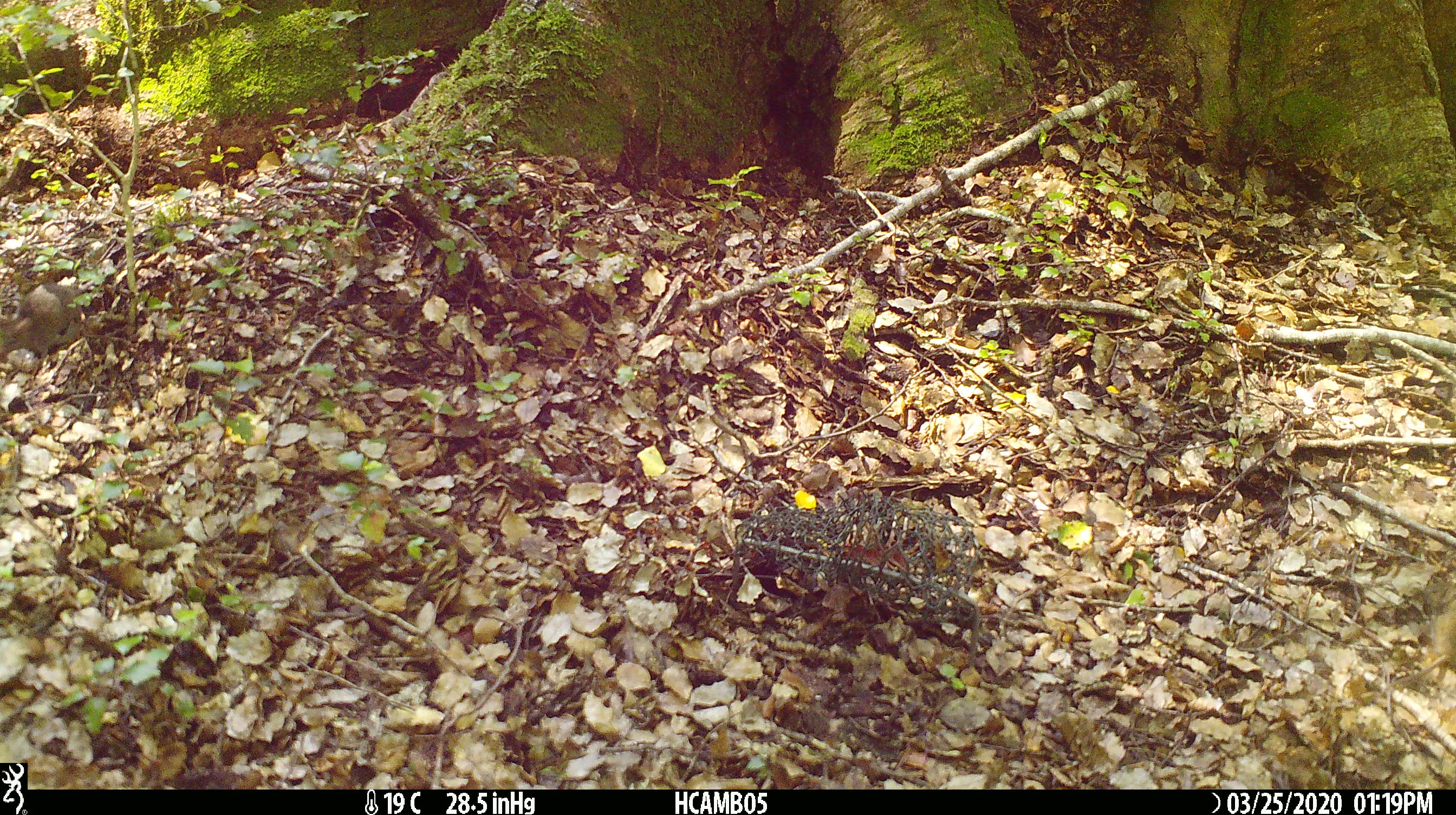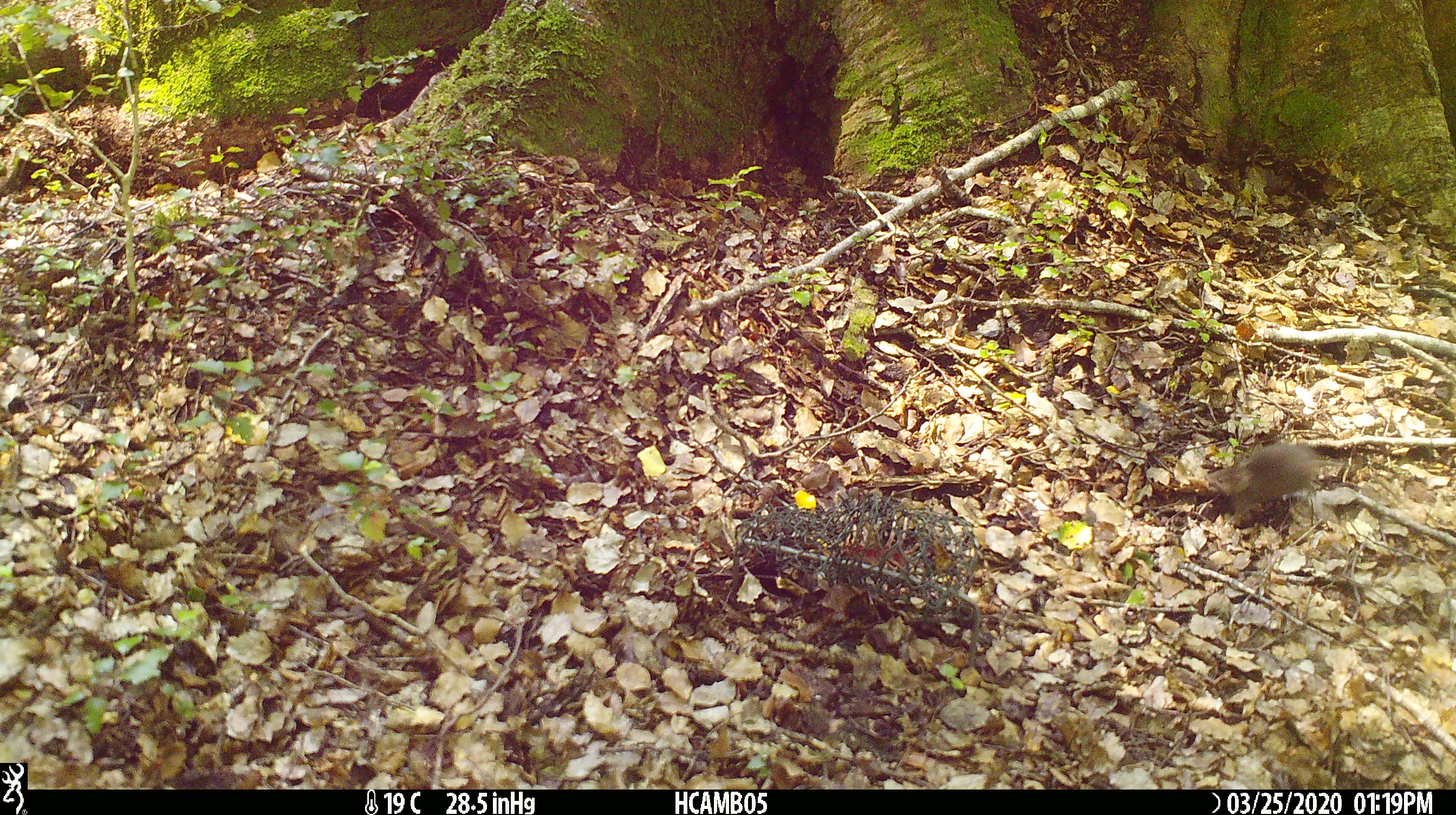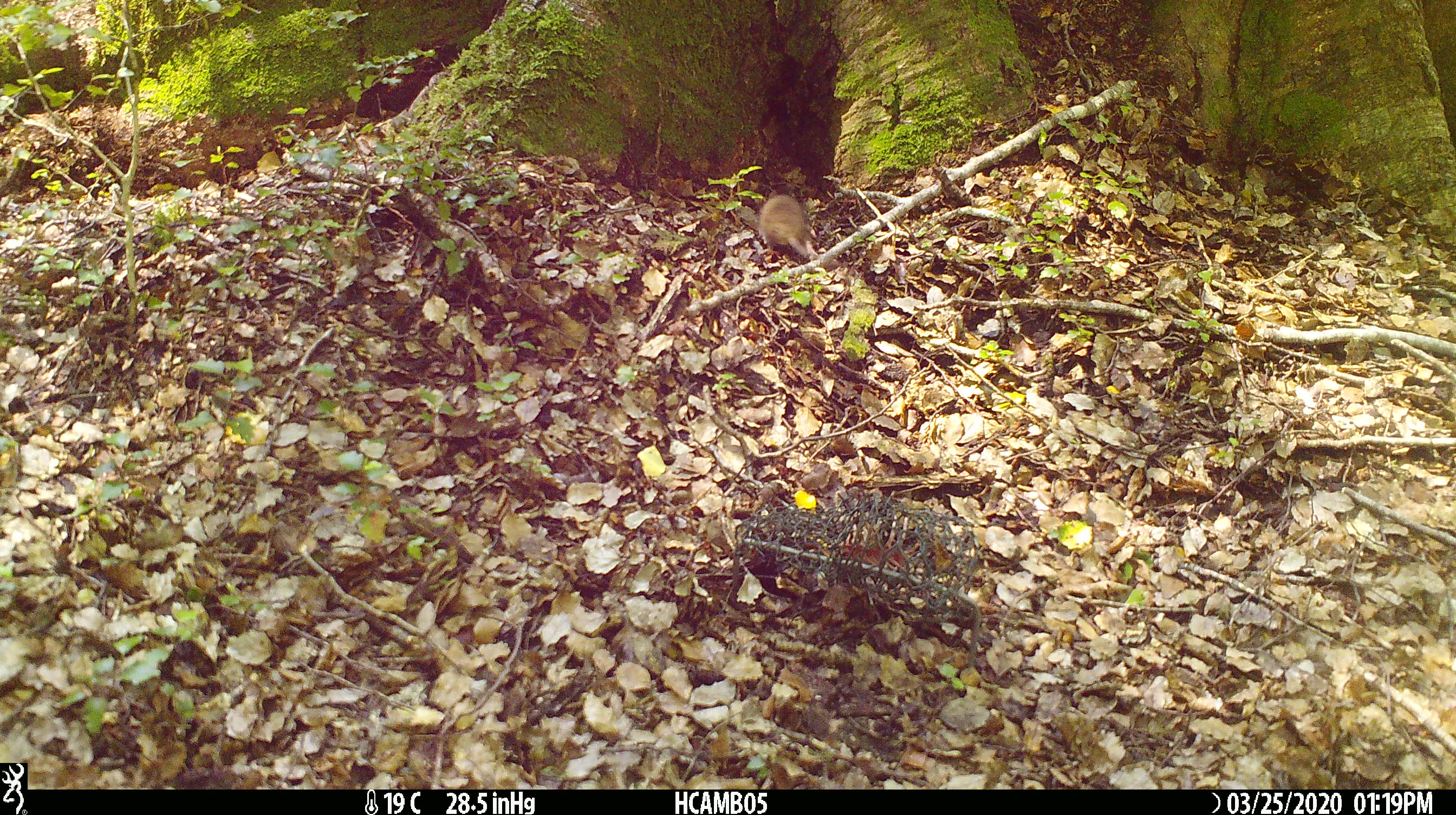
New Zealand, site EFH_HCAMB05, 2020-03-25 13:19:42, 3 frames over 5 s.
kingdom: Animalia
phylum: Chordata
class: Mammalia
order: Rodentia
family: Muridae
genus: Mus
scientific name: Mus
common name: mouse